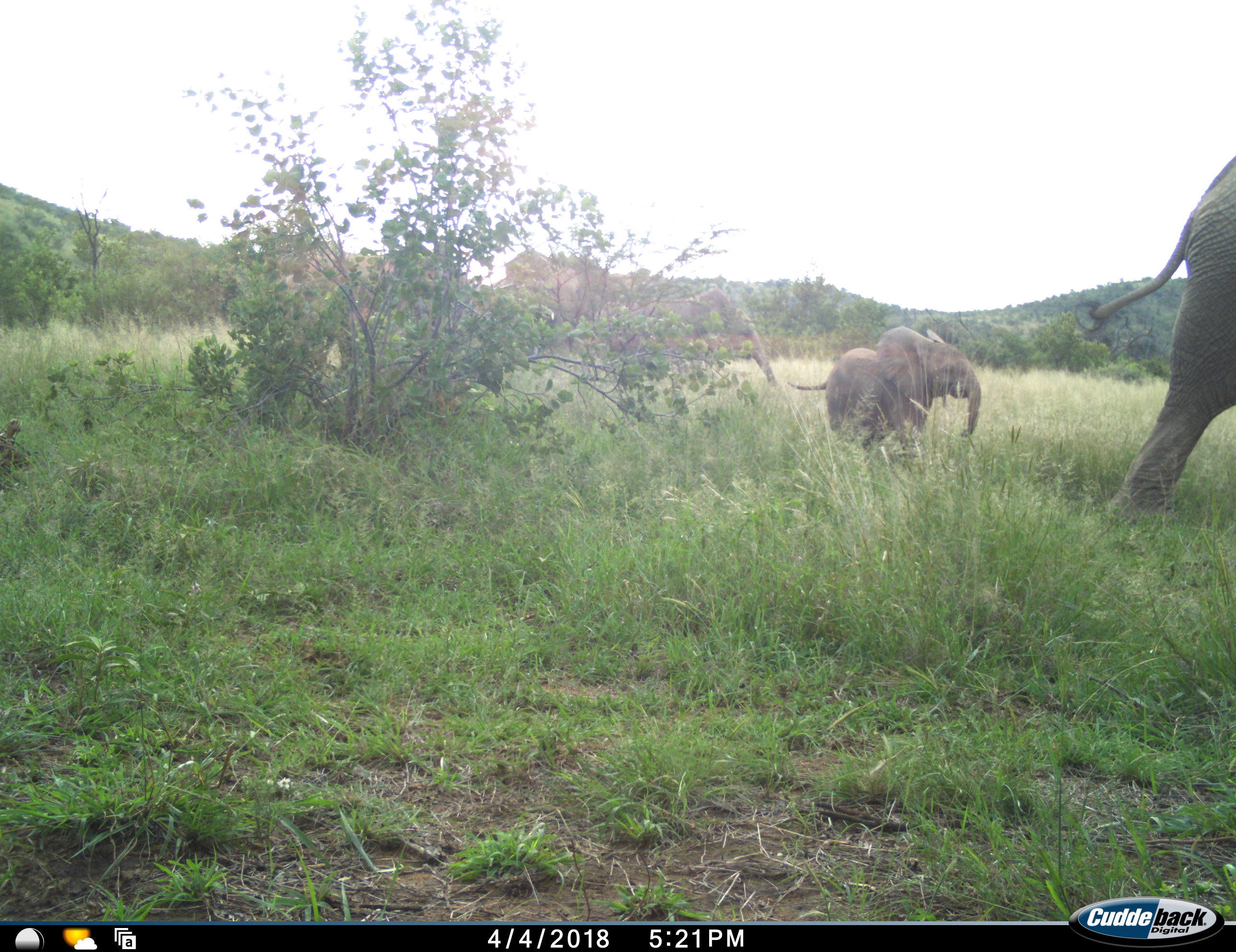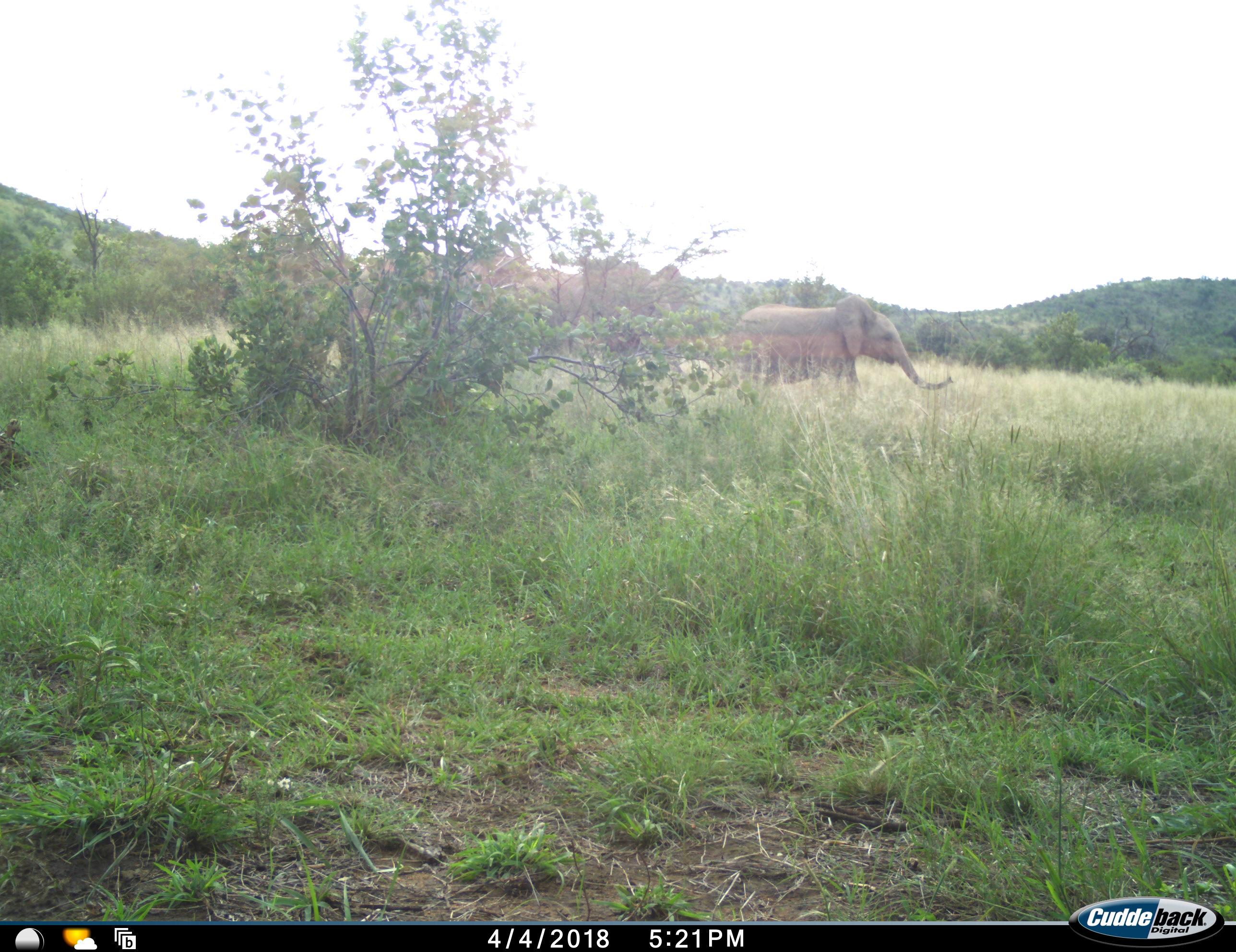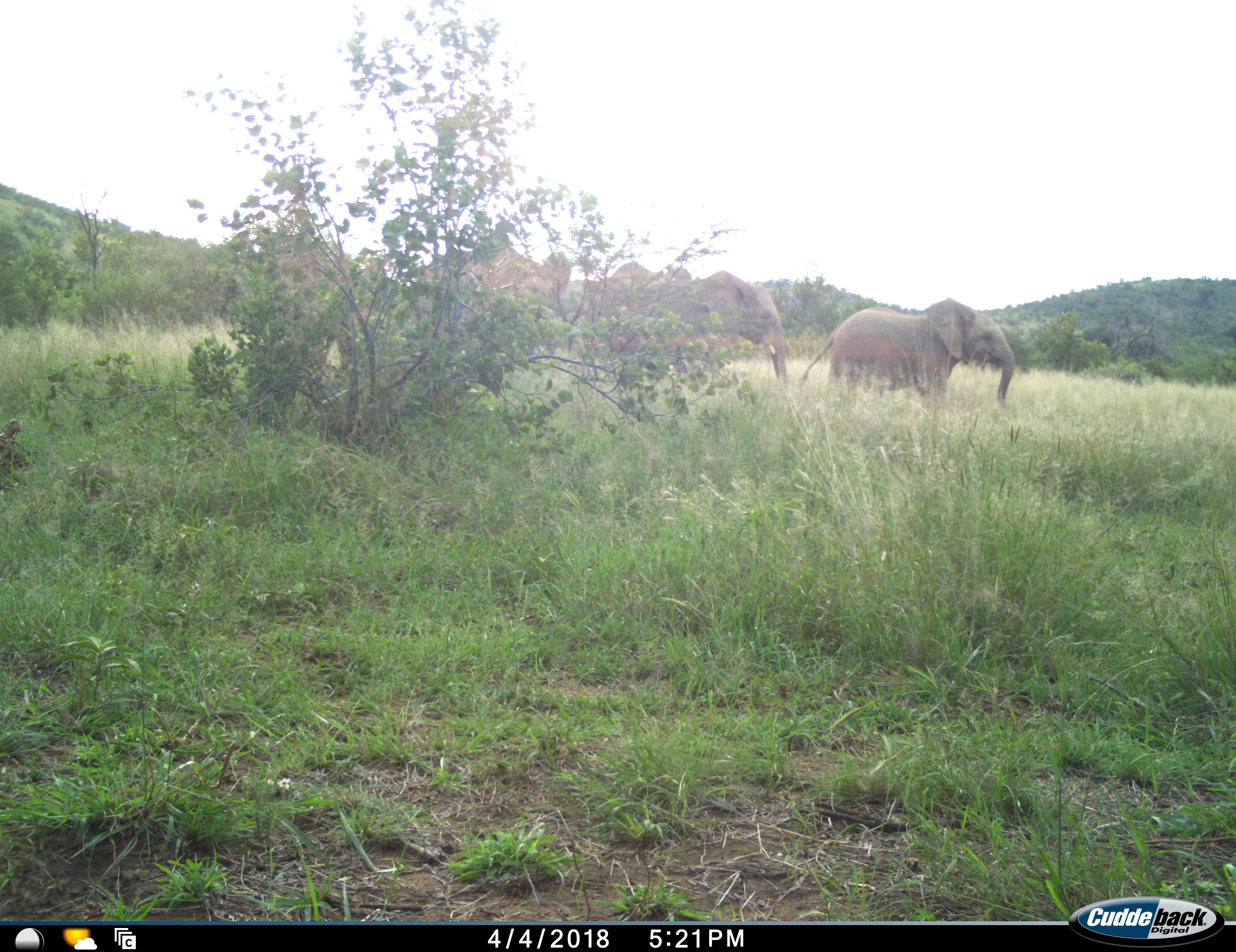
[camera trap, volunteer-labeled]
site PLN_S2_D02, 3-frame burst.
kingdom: Animalia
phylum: Chordata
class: Mammalia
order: Proboscidea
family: Elephantidae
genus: Loxodonta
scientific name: Loxodonta africana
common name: african bush elephant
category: elephant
Elephant (african bush elephant) (Loxodonta africana), count 5. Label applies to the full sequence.